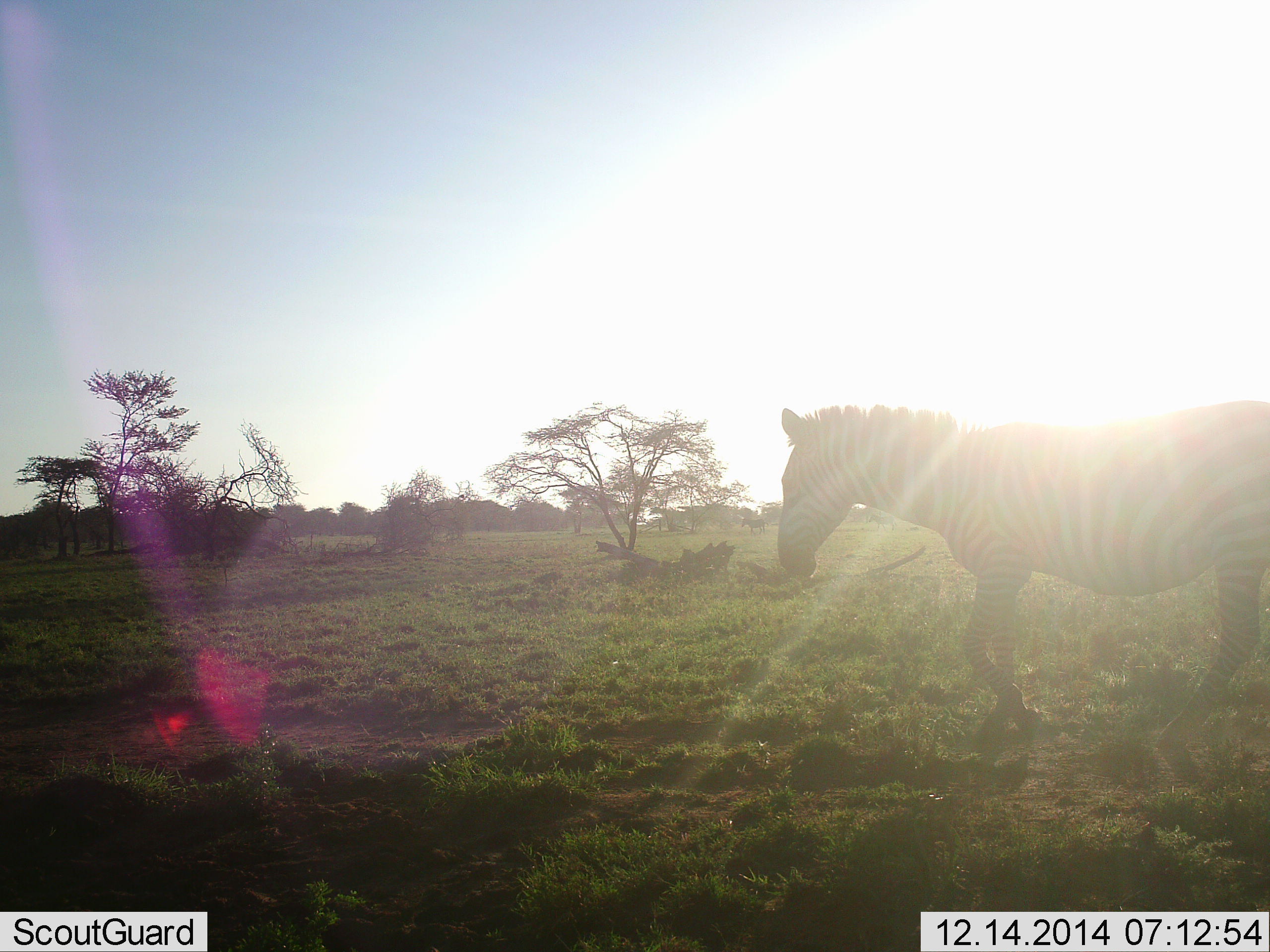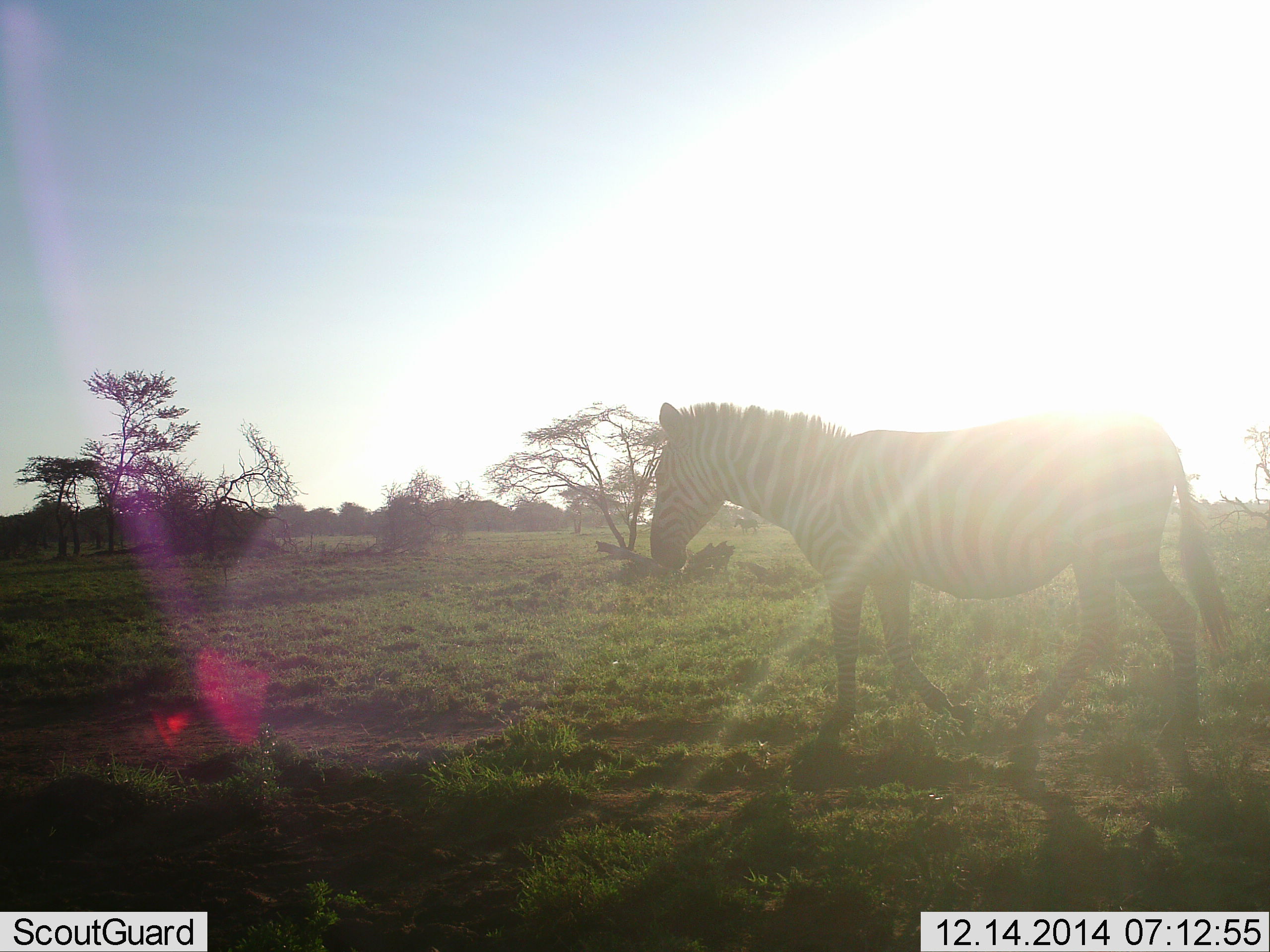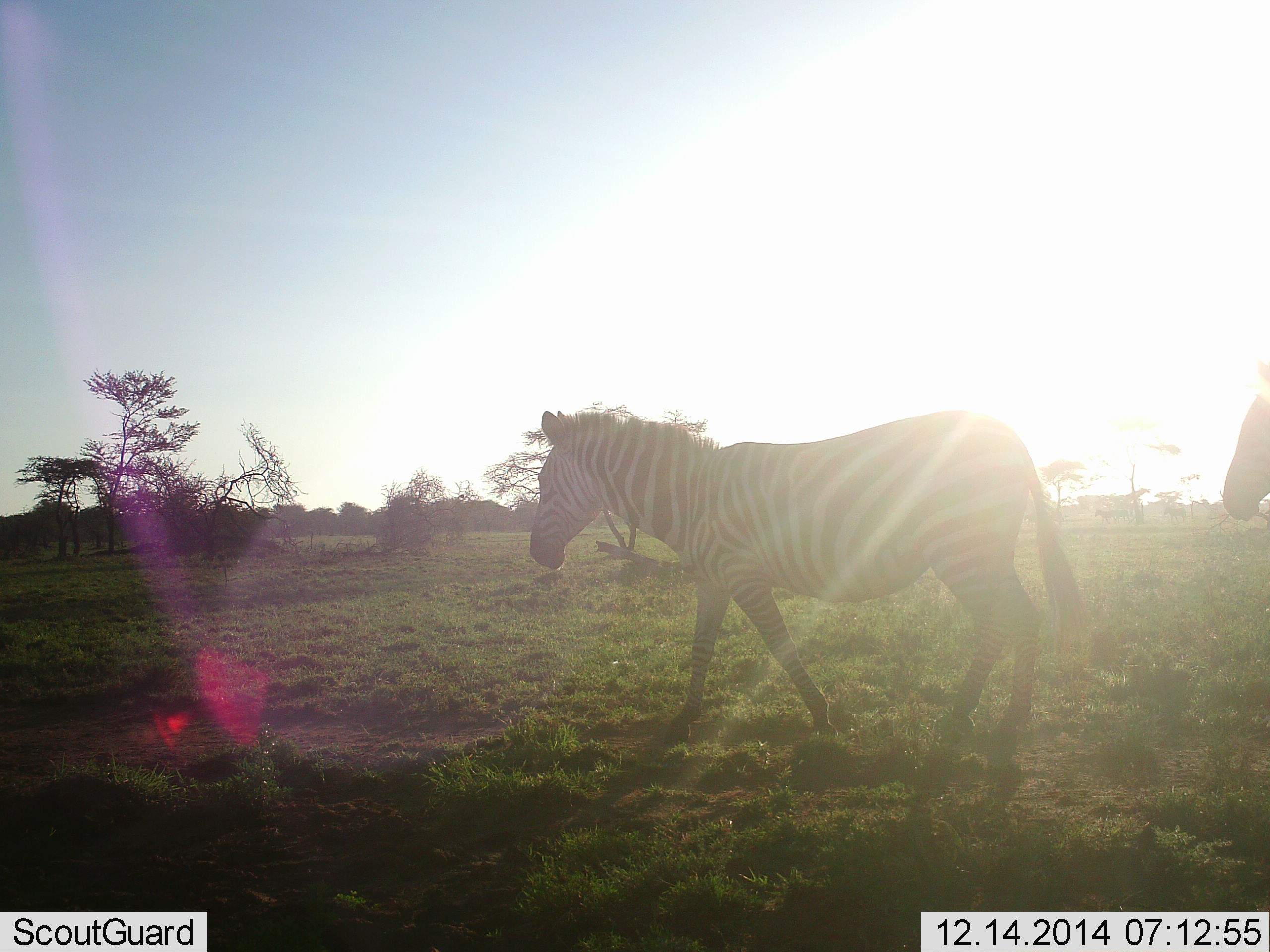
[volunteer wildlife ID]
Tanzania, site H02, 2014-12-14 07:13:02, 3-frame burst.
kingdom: Animalia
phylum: Chordata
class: Mammalia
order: Perissodactyla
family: Equidae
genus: Equus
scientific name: Equus quagga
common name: plains zebra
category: zebra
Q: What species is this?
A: Zebra (plains zebra) (Equus quagga).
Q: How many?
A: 2.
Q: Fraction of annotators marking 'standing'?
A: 0%.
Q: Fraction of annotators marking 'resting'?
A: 0%.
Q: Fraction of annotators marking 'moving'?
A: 100%.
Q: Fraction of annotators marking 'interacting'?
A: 0%.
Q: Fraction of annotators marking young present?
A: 0%.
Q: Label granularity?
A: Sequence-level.